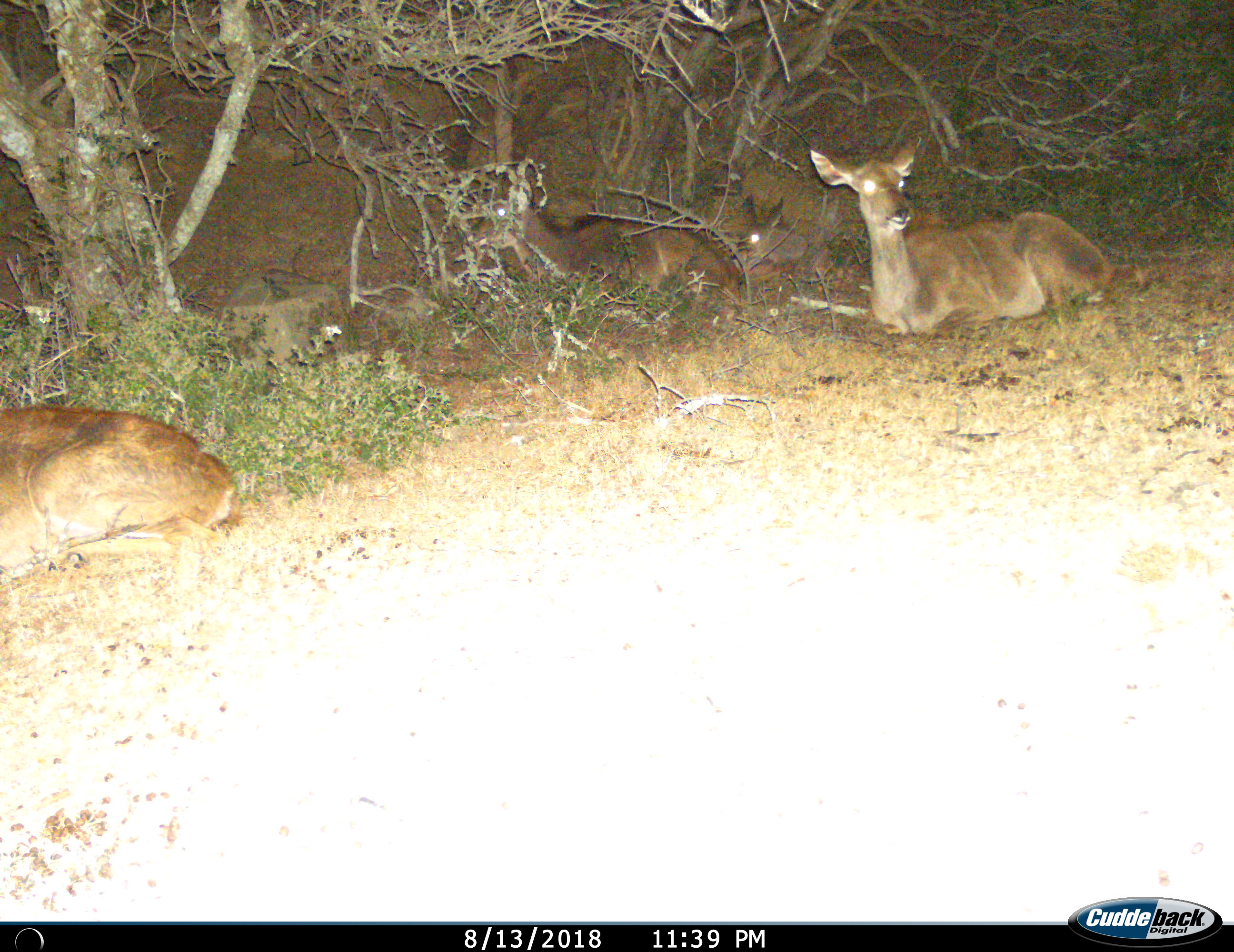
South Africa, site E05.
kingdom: Animalia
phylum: Chordata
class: Mammalia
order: Artiodactyla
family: Bovidae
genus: Tragelaphus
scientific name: Tragelaphus strepsiceros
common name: greater kudu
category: kudu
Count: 2.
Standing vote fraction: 0%.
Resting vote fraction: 100%.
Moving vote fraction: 0%.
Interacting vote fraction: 0%.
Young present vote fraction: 20%.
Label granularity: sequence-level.